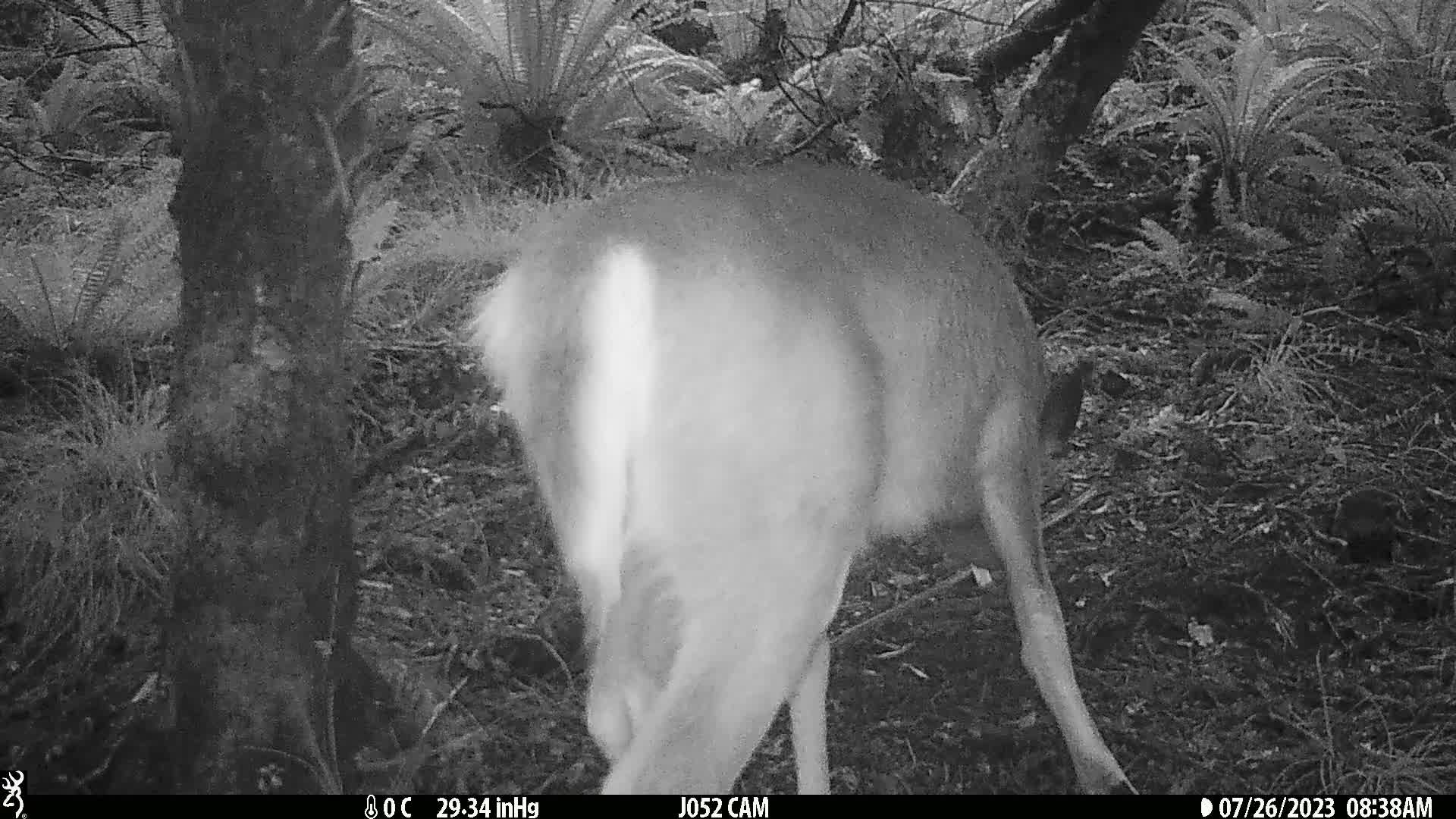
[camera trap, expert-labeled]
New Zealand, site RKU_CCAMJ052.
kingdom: Animalia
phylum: Chordata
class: Mammalia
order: Artiodactyla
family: Cervidae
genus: Odocoileus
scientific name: Odocoileus virginianus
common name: white-tailed deer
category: white tailed deer